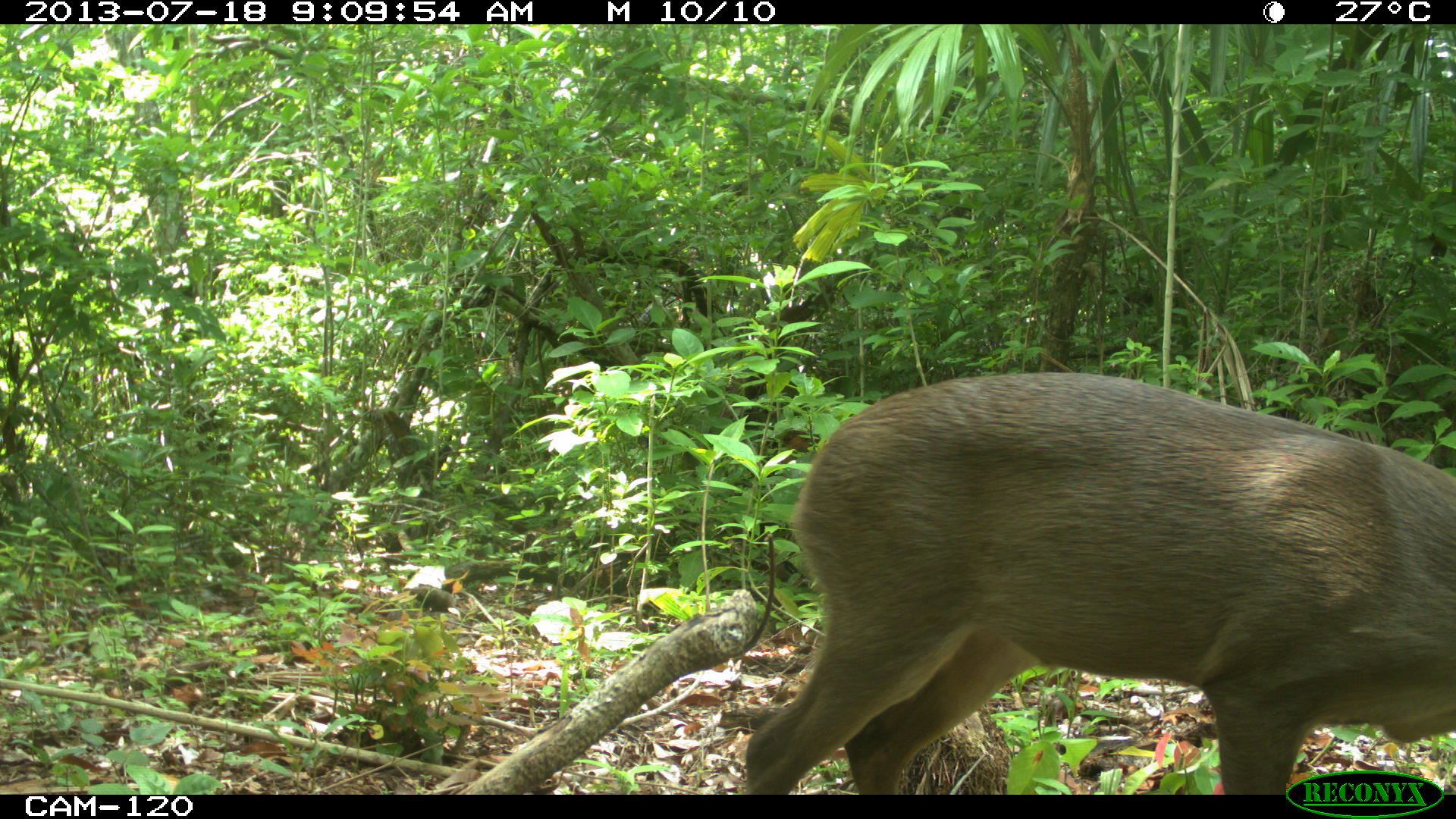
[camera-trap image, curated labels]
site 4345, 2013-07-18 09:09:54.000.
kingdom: Animalia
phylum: Chordata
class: Mammalia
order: Artiodactyla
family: Cervidae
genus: Odocoileus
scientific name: Odocoileus virginianus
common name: white-tailed deer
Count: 1.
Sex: female.